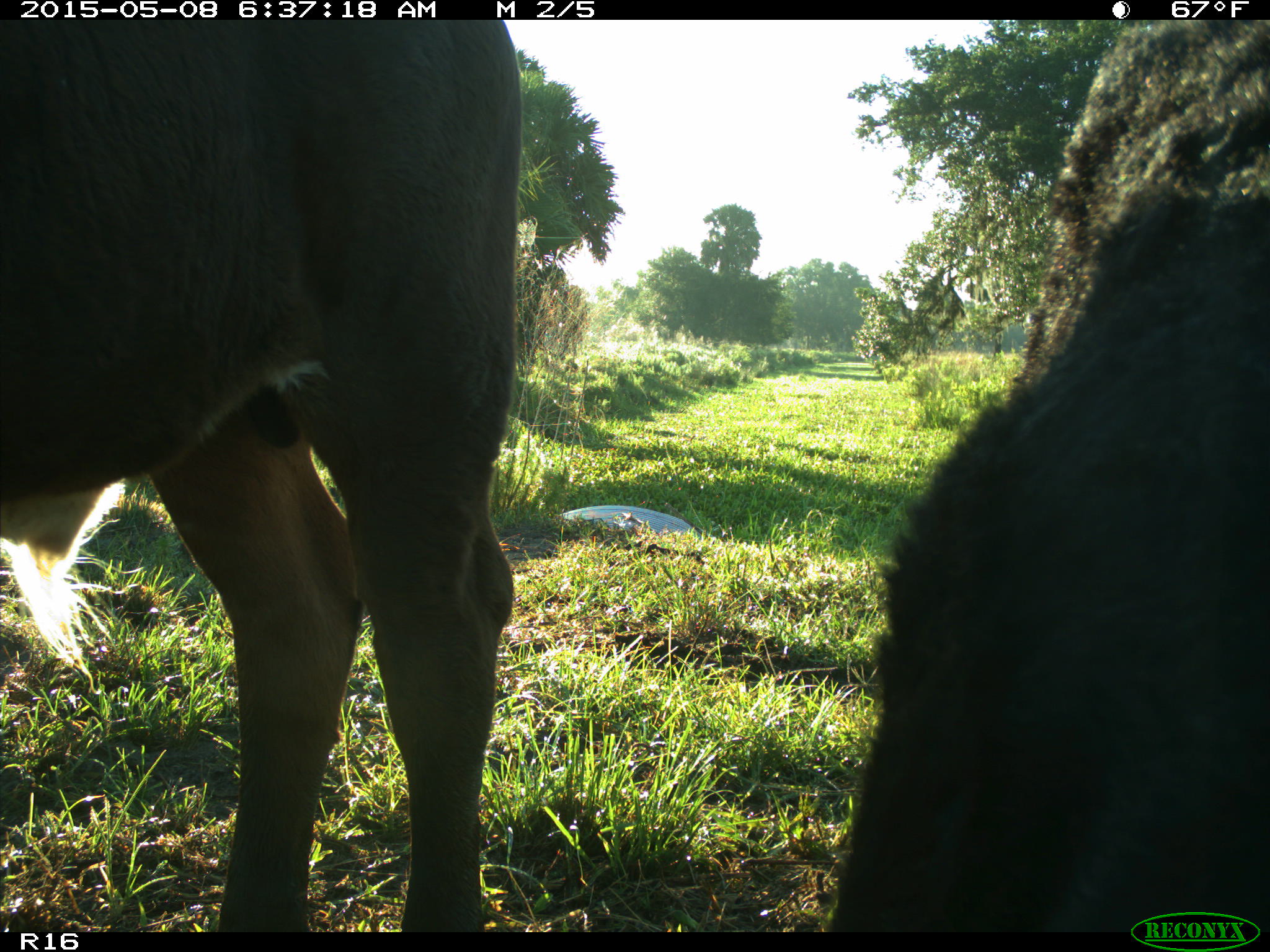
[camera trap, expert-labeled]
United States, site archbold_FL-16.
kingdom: Animalia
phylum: Chordata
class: Mammalia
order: Artiodactyla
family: Bovidae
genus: Bos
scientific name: Bos taurus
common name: domestic cow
Bos taurus (domestic cow).